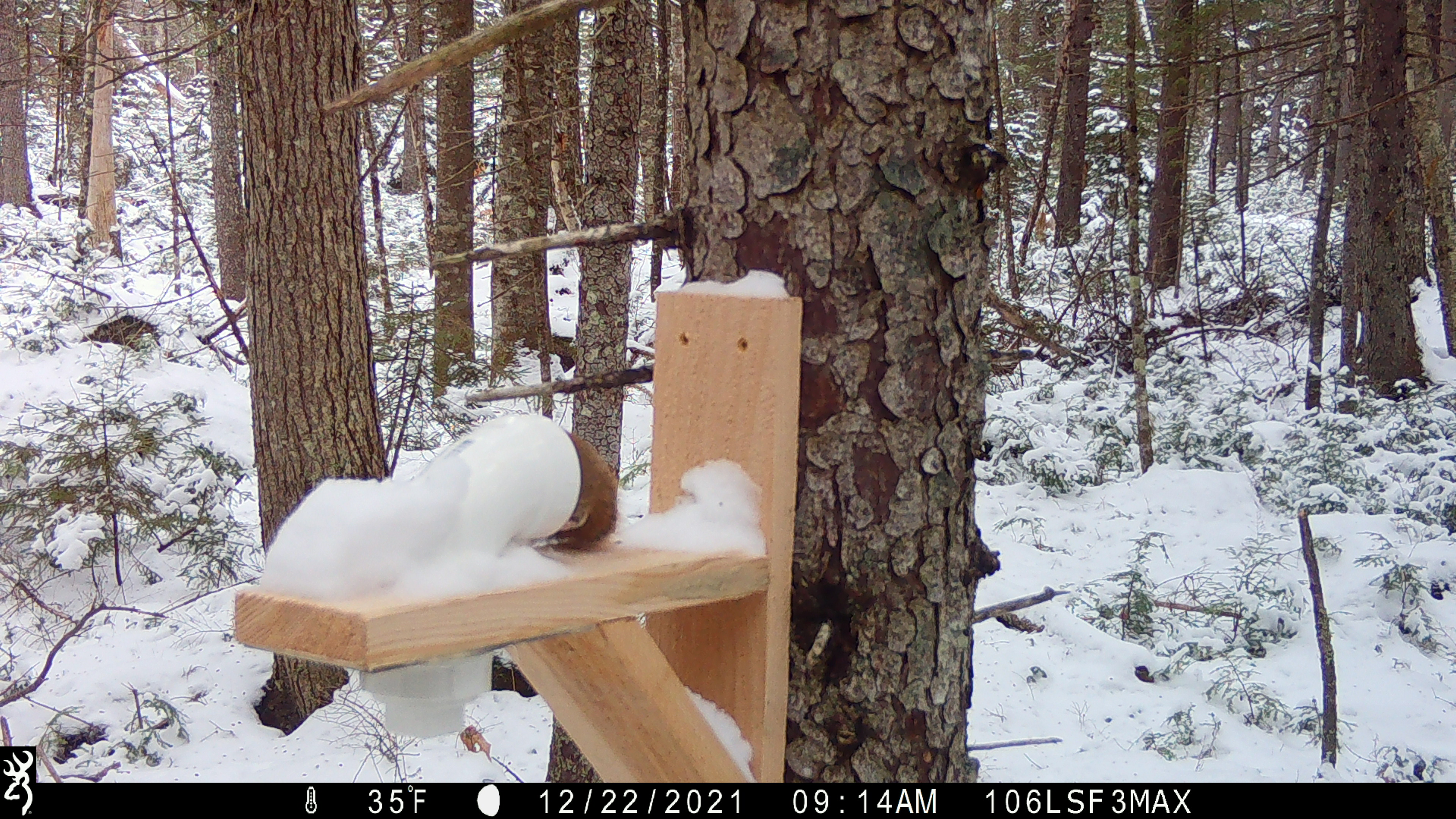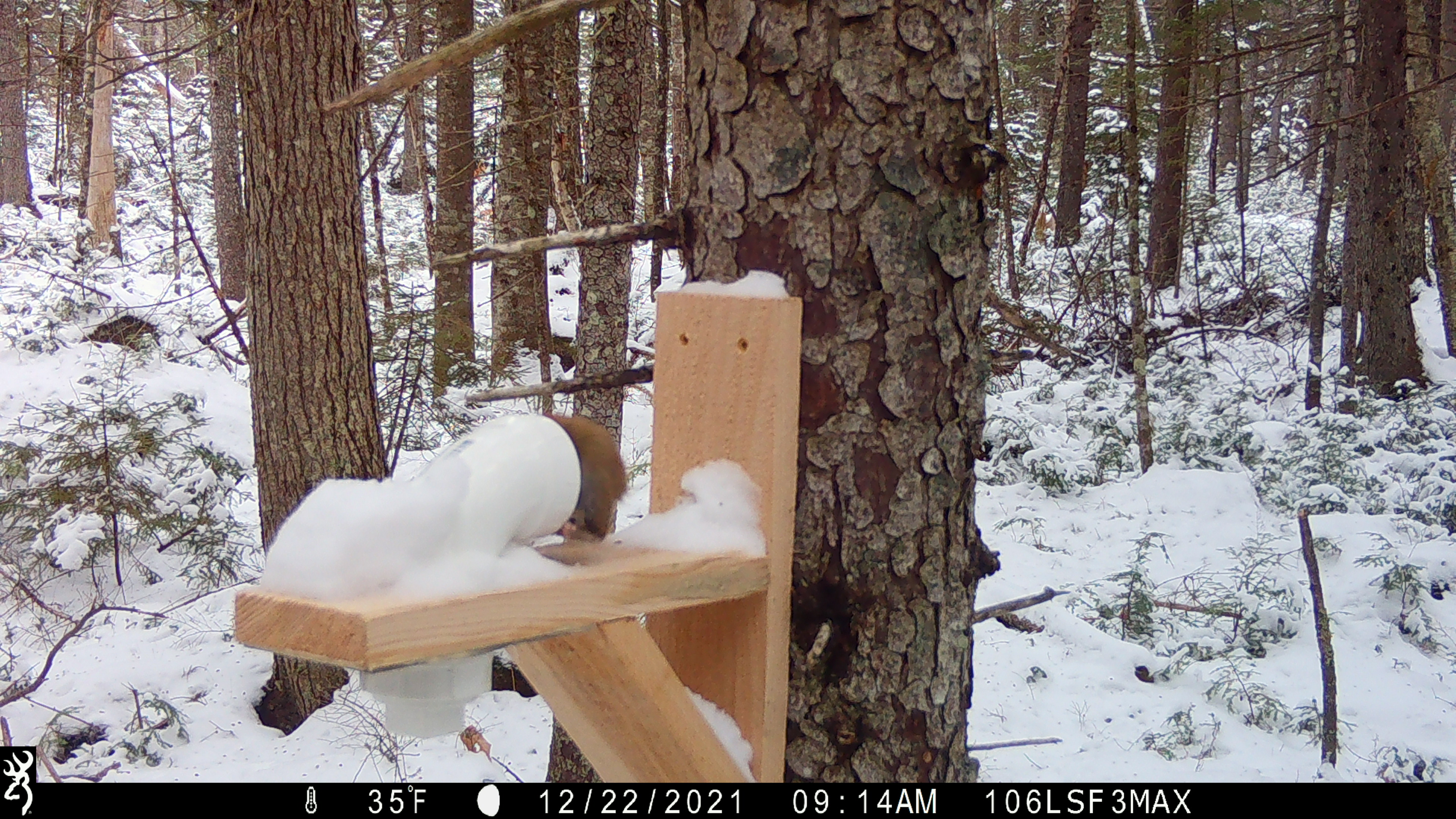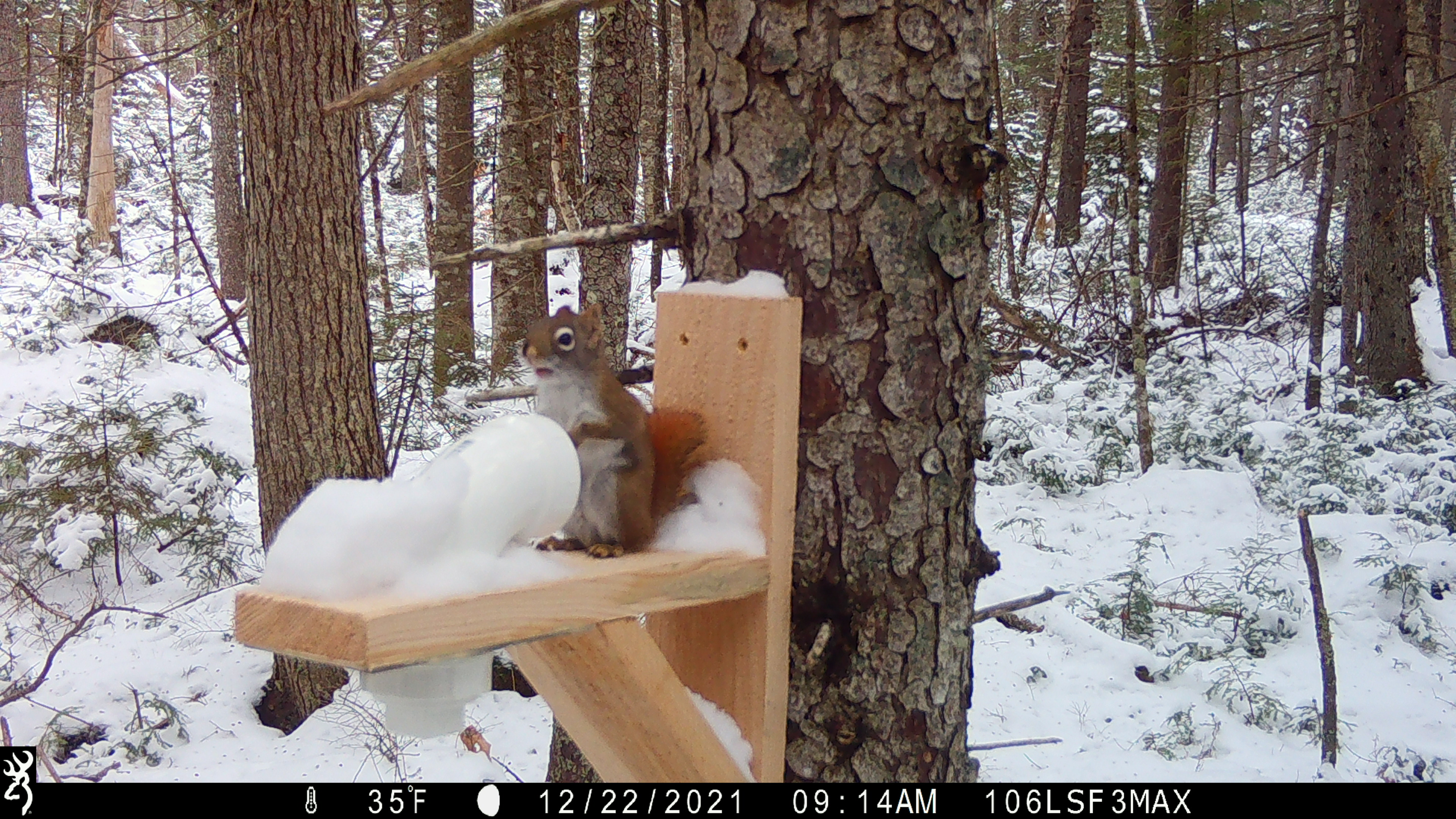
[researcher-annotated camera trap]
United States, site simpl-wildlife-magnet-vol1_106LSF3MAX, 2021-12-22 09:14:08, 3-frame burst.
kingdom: Animalia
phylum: Chordata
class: Mammalia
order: Rodentia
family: Sciuridae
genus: Tamiasciurus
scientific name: Tamiasciurus hudsonicus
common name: red squirrel